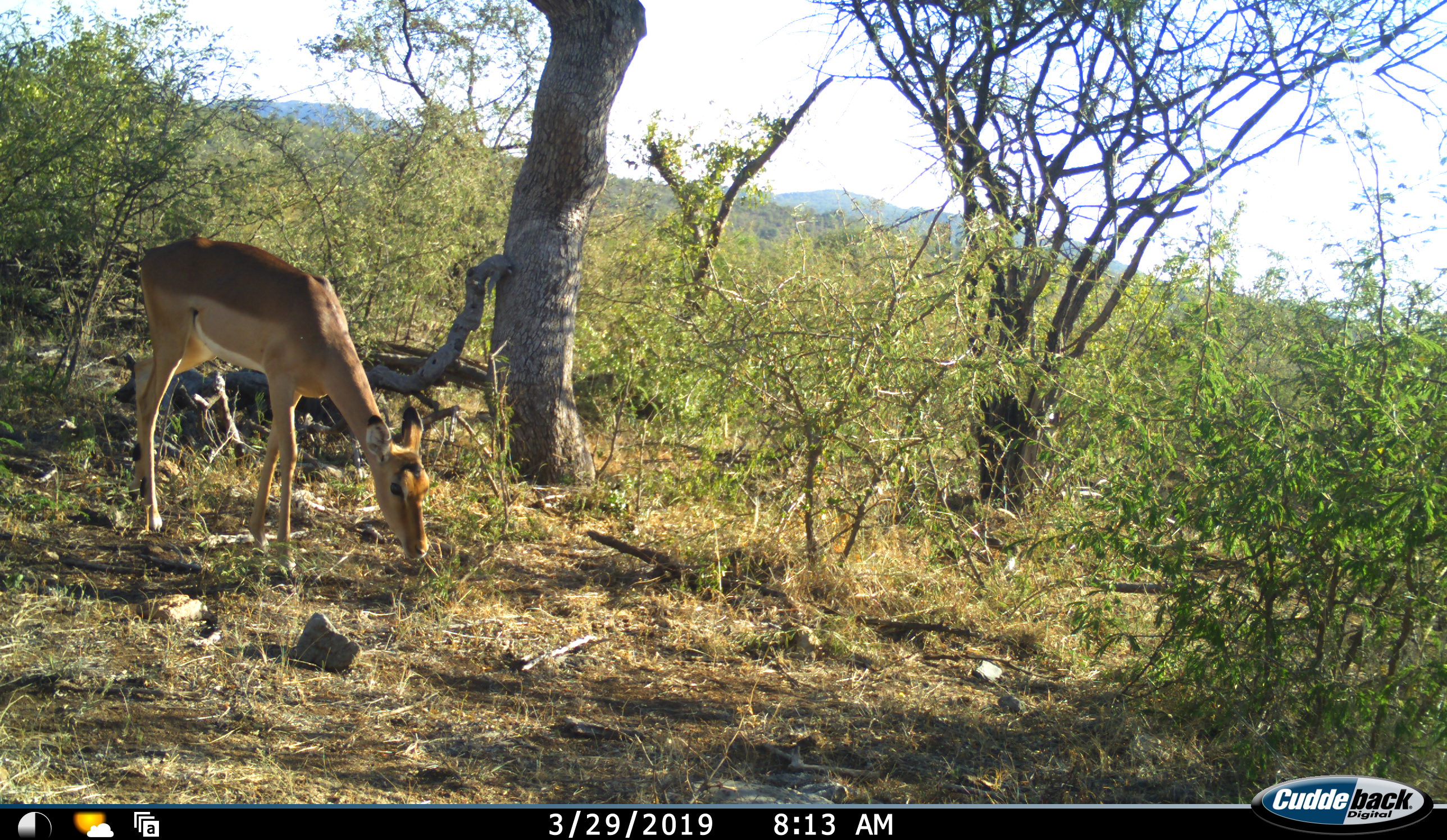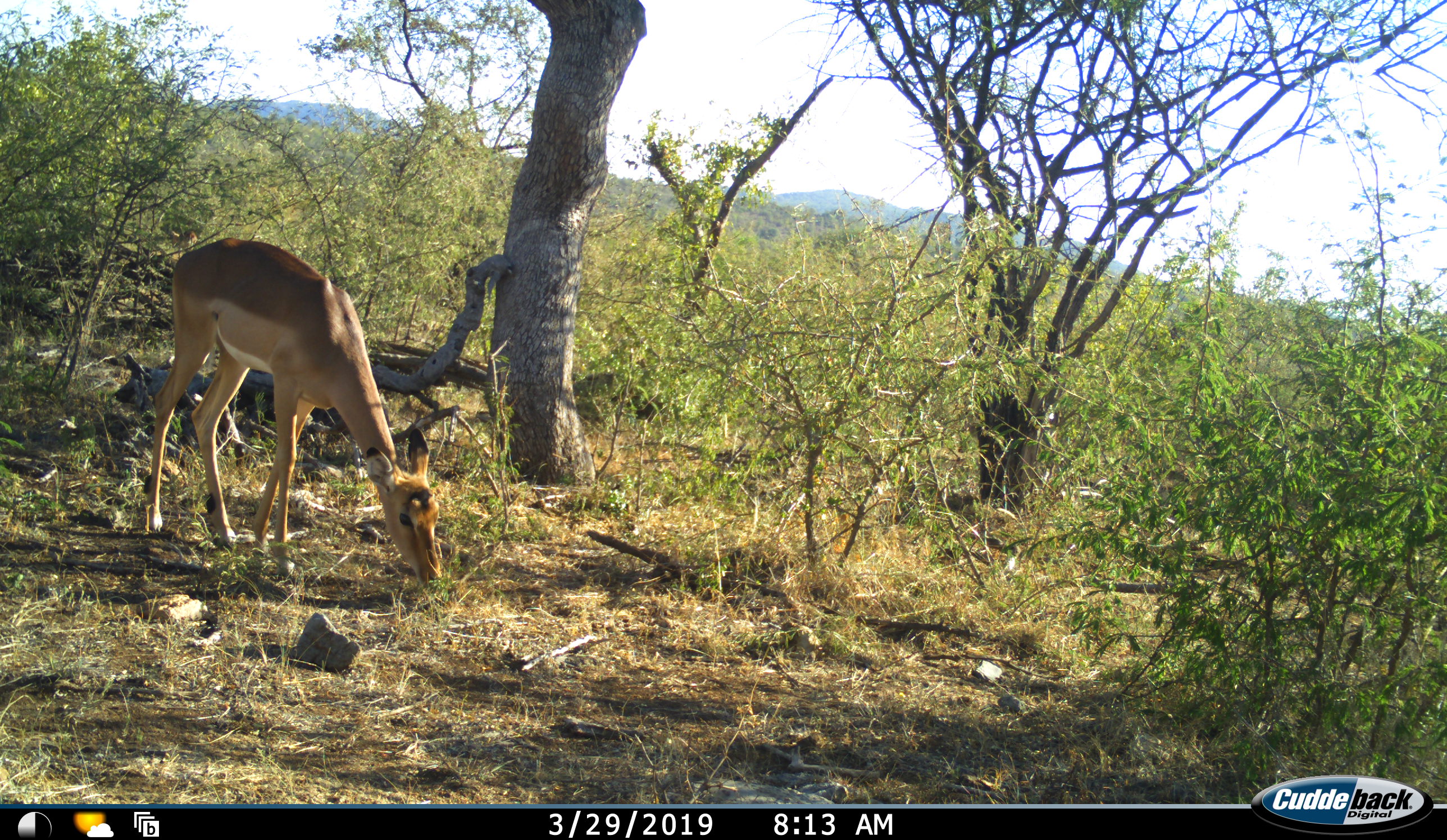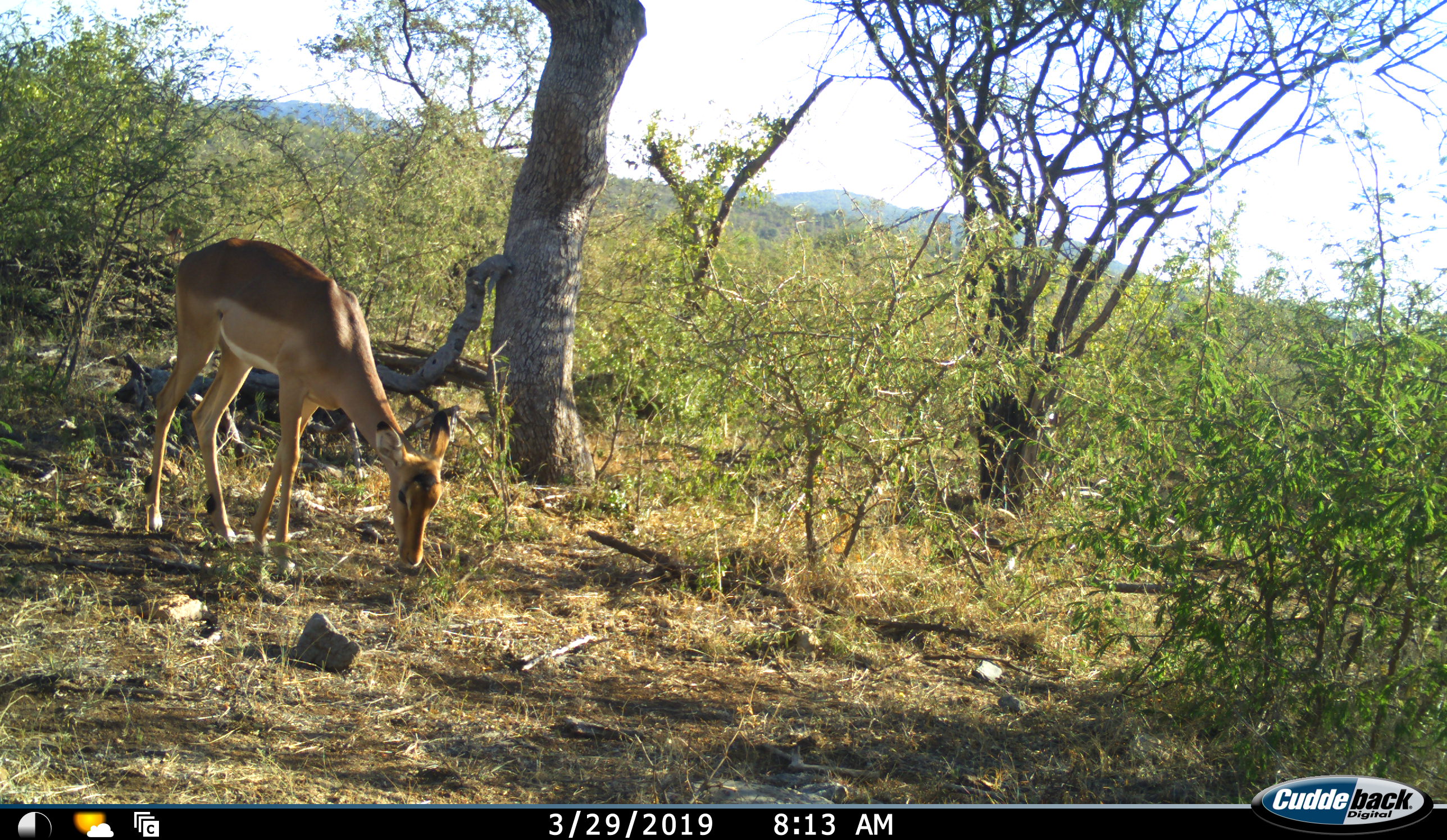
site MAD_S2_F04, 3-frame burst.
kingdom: Animalia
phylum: Chordata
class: Mammalia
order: Artiodactyla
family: Bovidae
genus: Aepyceros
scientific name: Aepyceros melampus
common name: impala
Impala (Aepyceros melampus), count 1. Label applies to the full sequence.